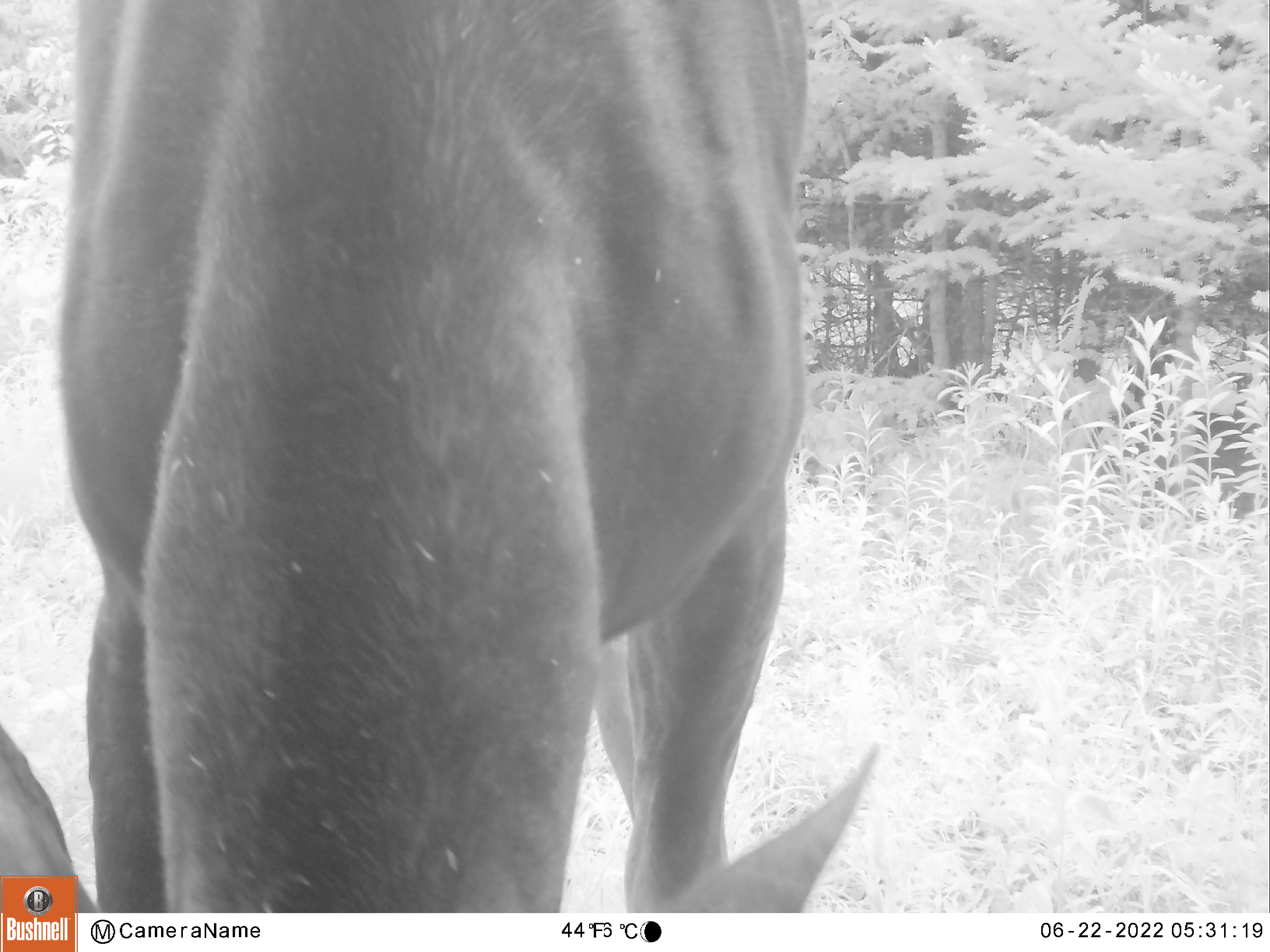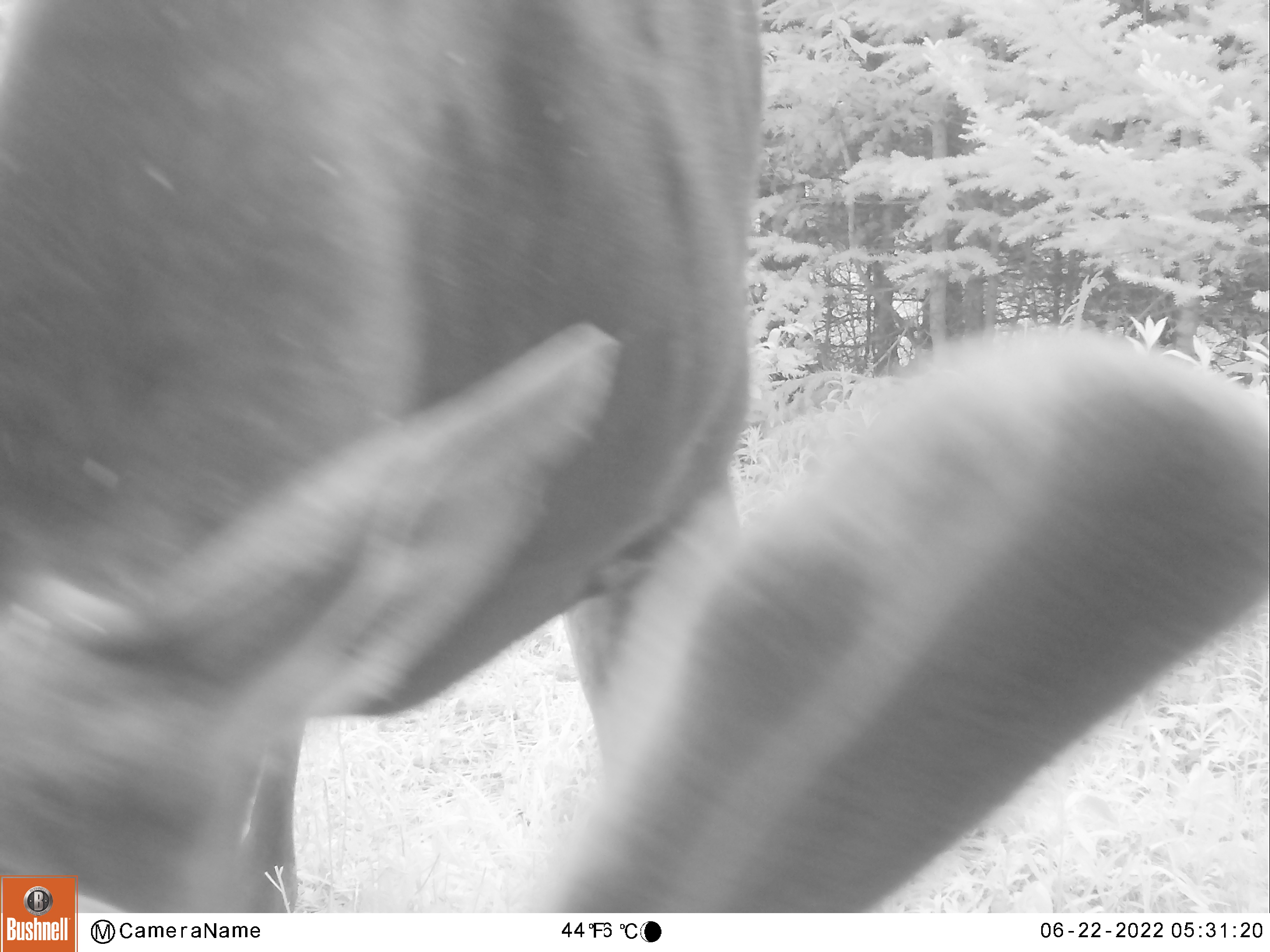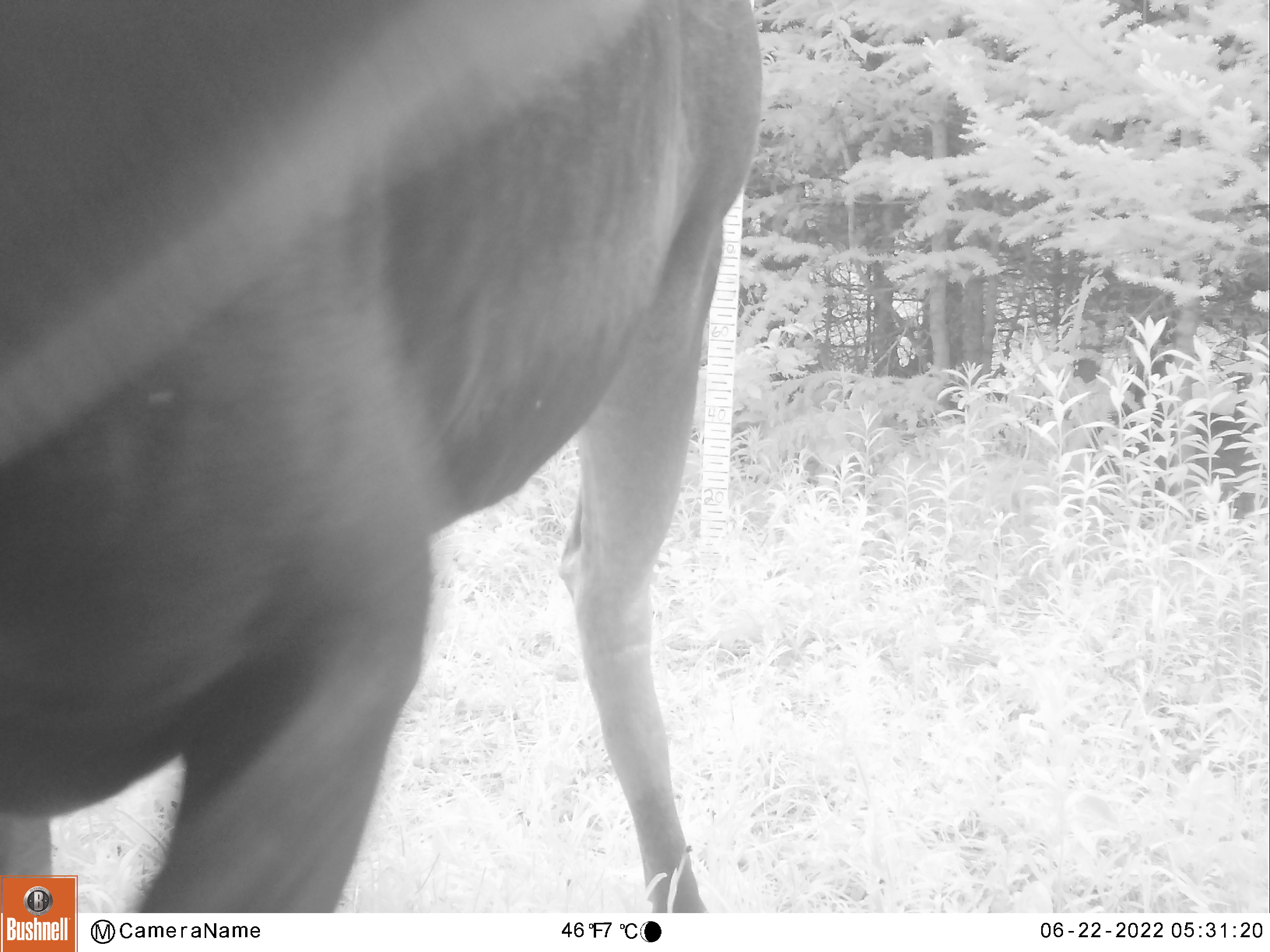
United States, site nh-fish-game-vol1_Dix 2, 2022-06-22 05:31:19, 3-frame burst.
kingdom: Animalia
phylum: Chordata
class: Mammalia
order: Artiodactyla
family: Cervidae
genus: Alces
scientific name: Alces alces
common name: moose